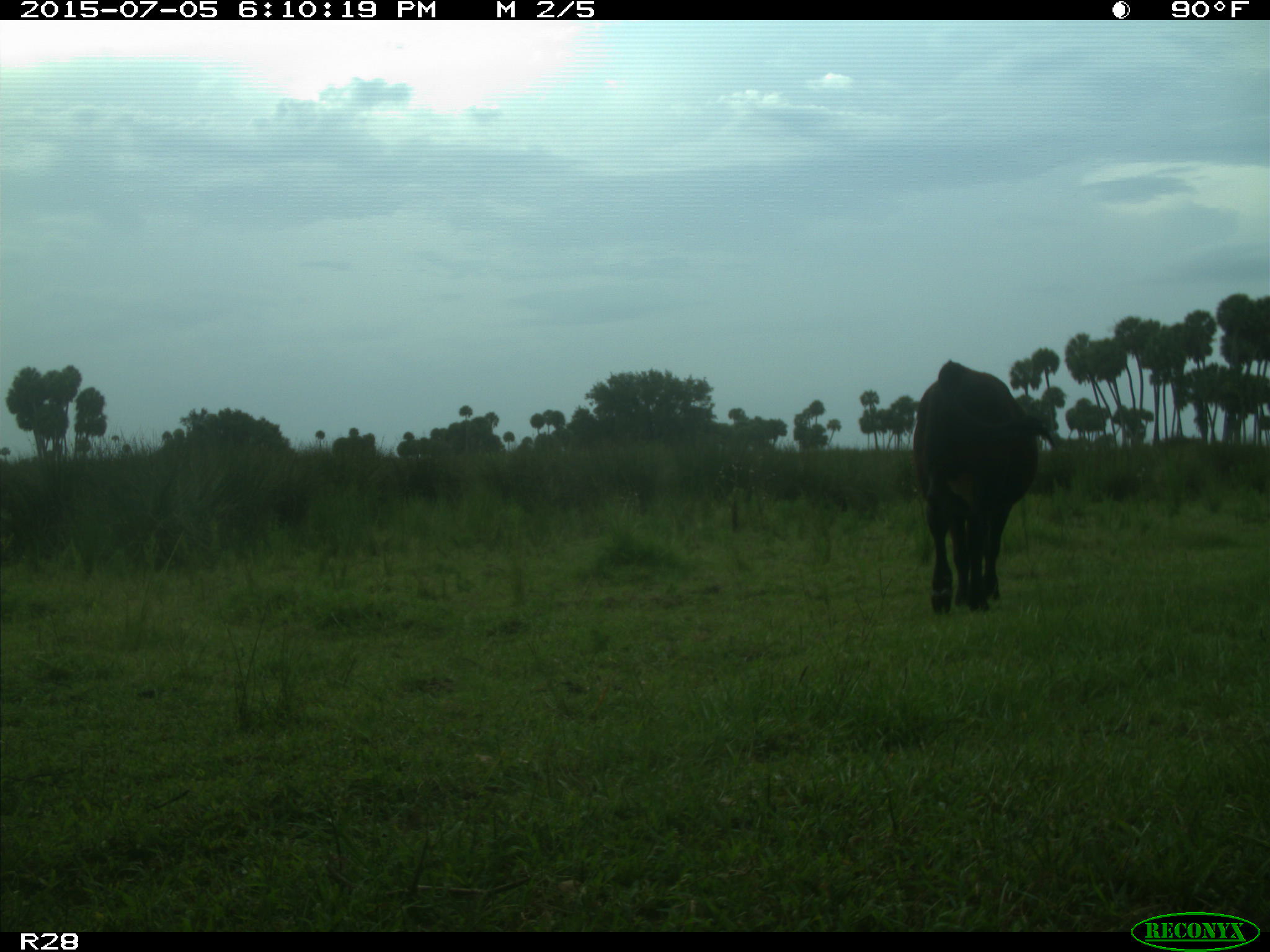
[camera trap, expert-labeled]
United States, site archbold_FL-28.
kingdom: Animalia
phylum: Chordata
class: Mammalia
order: Artiodactyla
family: Bovidae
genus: Bos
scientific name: Bos taurus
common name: domestic cow